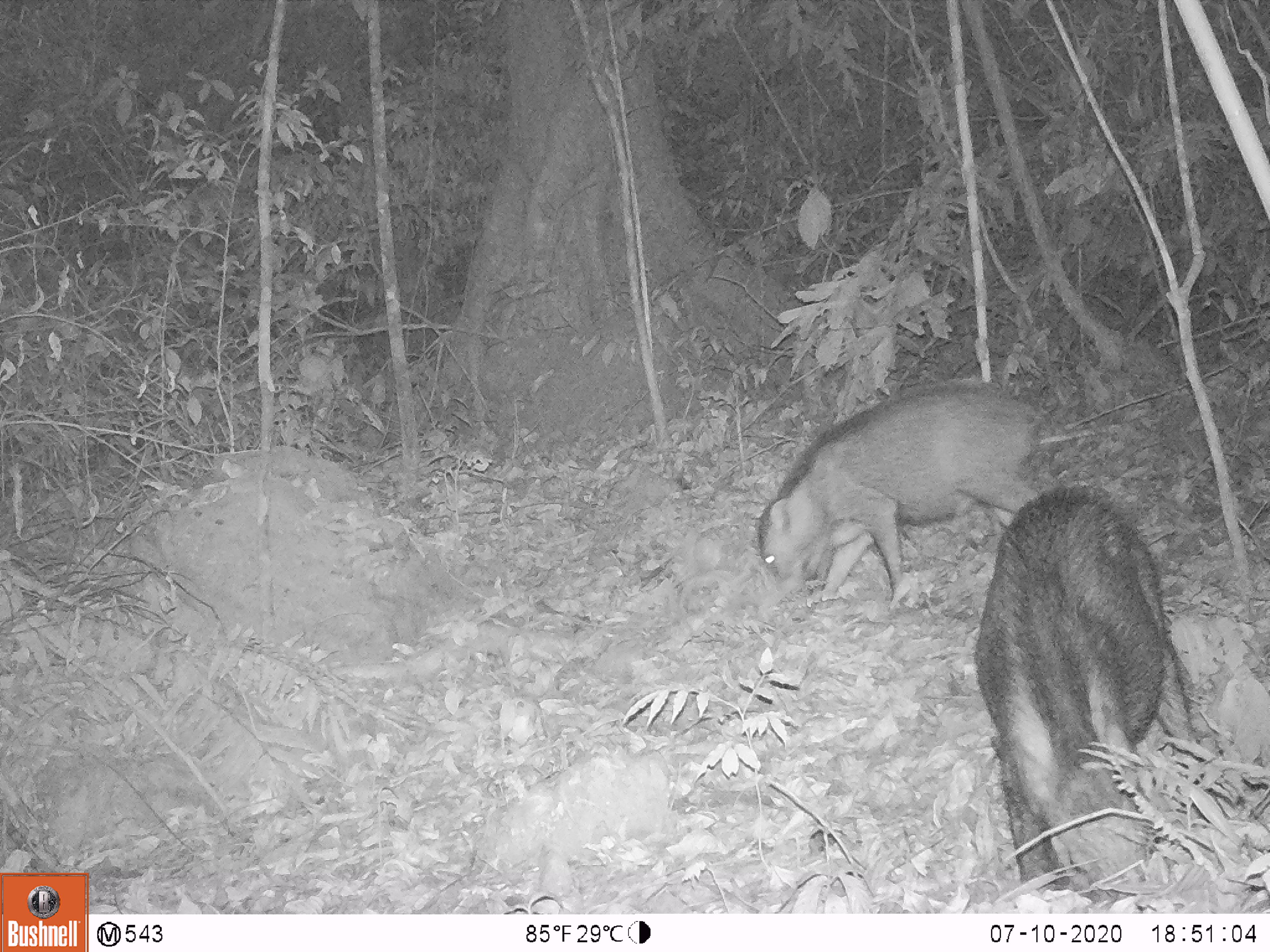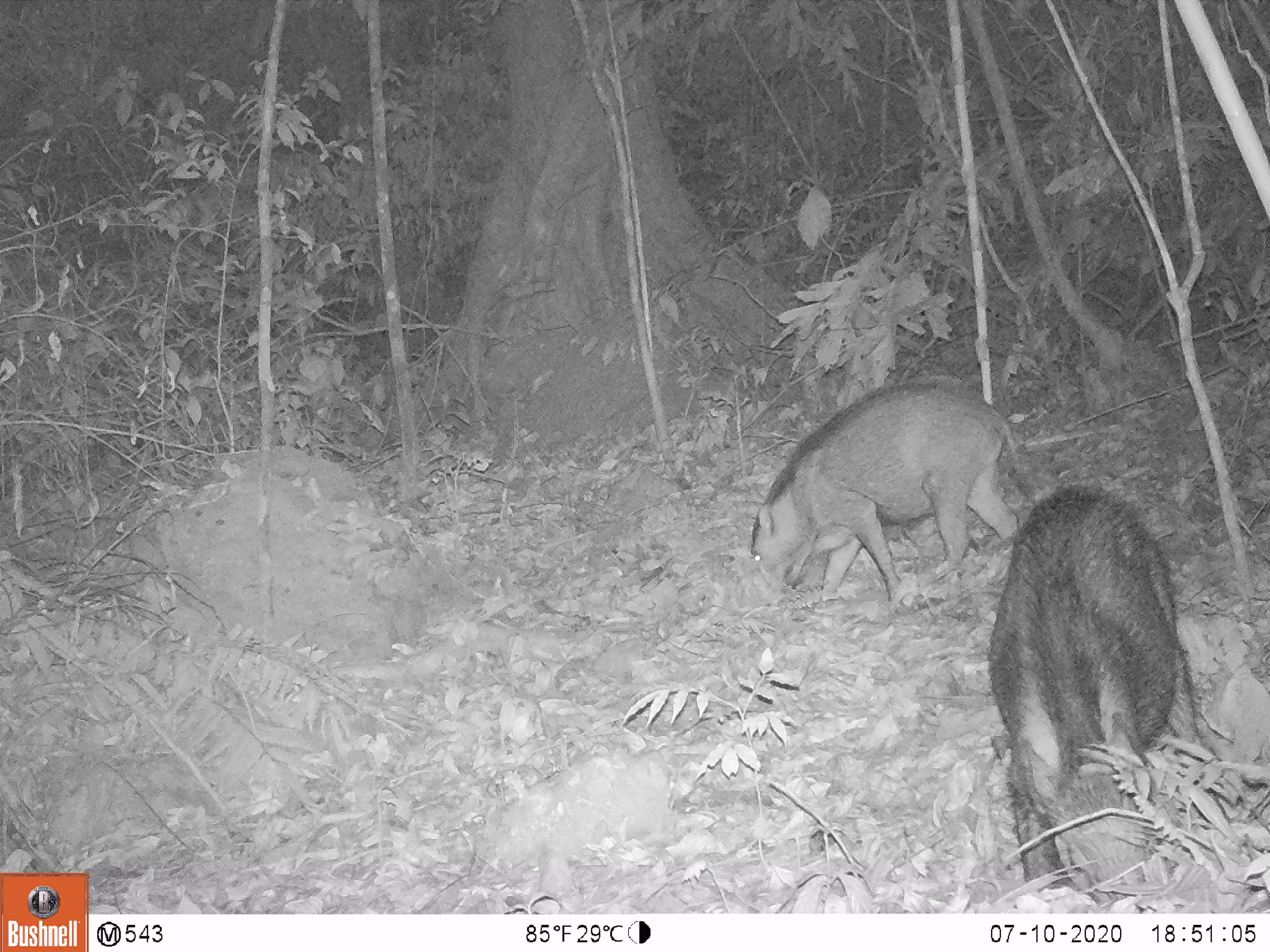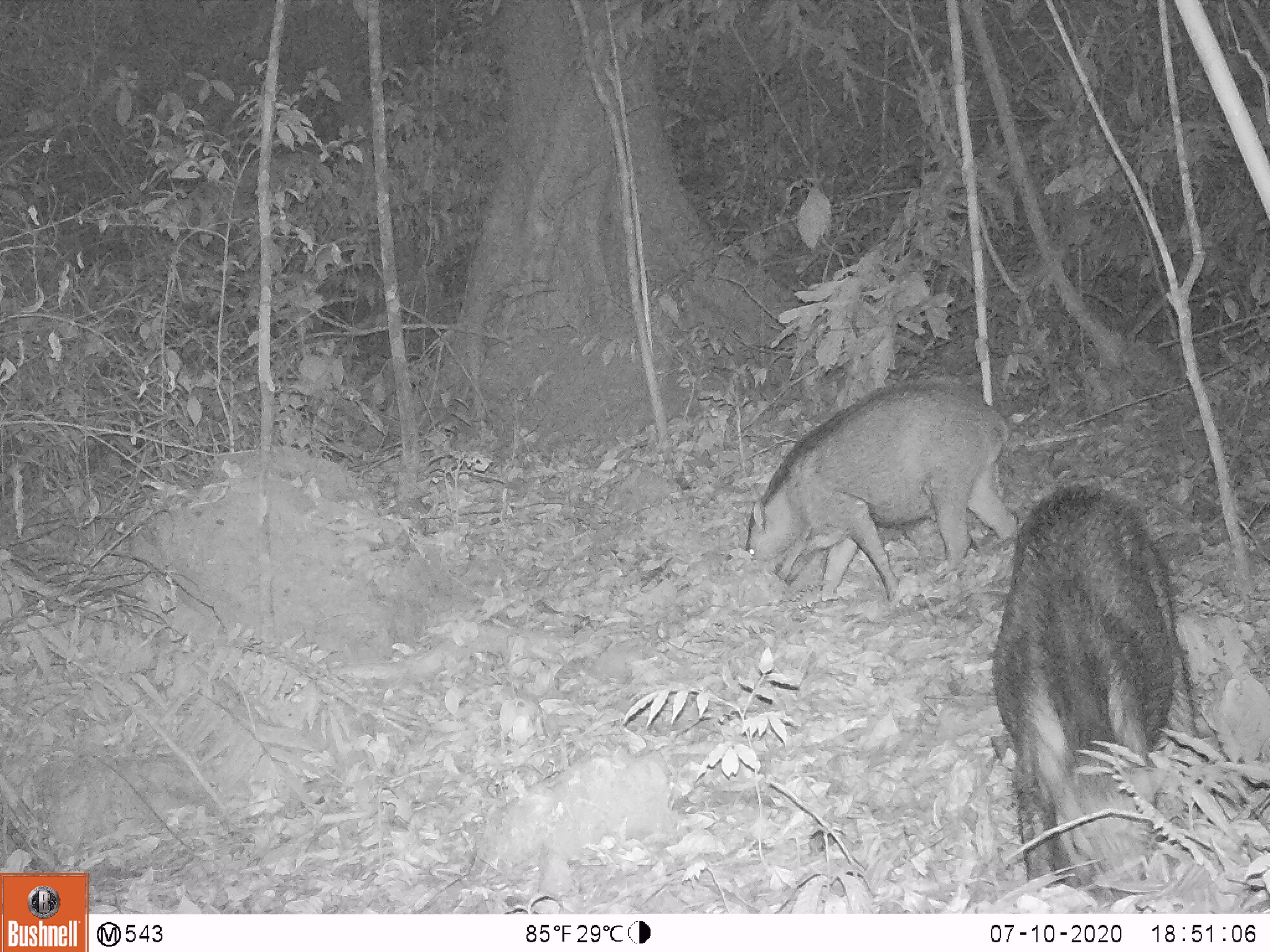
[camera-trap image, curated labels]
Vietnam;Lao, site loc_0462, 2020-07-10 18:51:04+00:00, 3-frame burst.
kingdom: Animalia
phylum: Chordata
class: Mammalia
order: Artiodactyla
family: Suidae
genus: Sus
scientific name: Sus scrofa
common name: eurasian wild pig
Eurasian wild pig (Sus scrofa). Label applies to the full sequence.